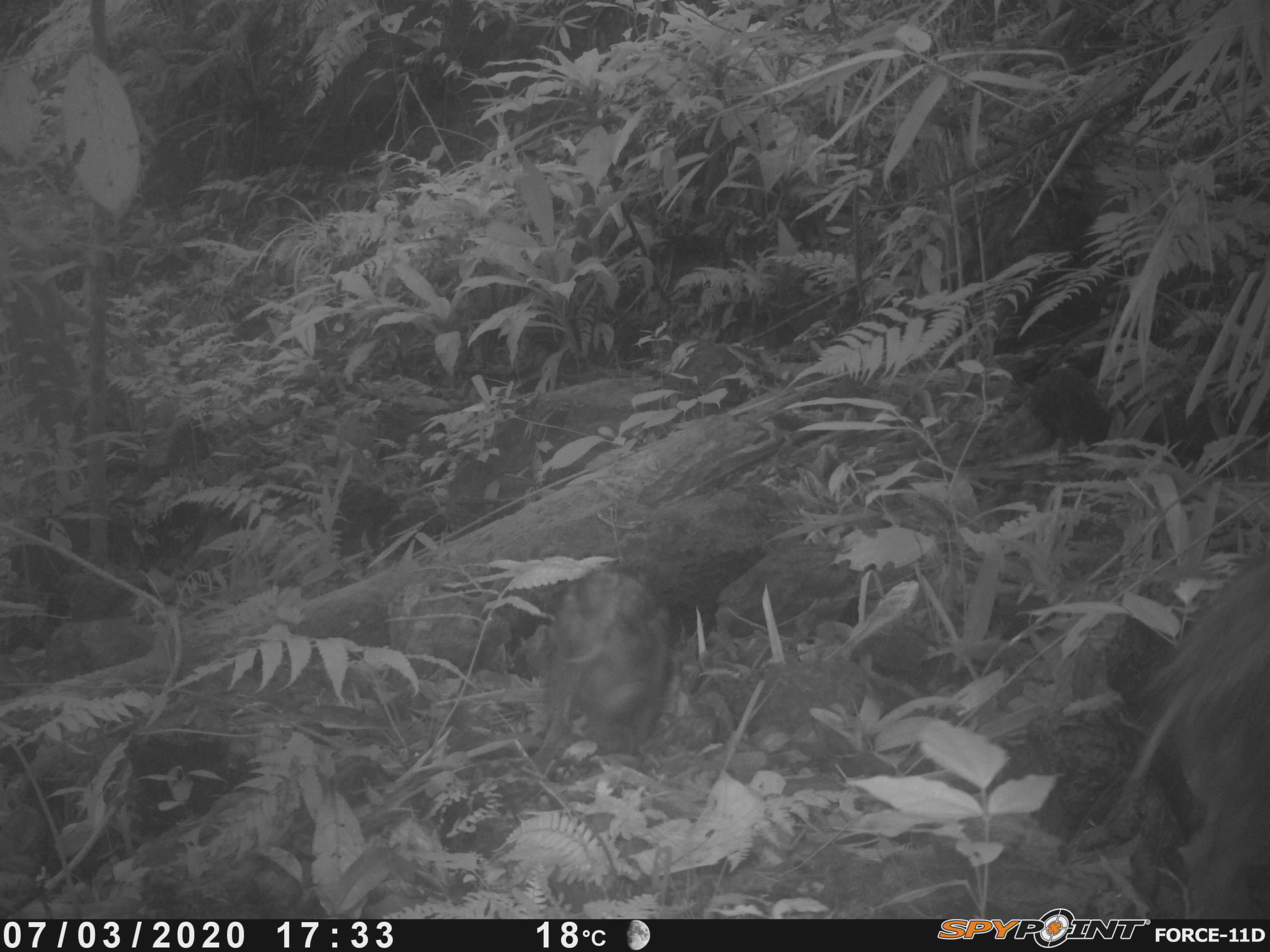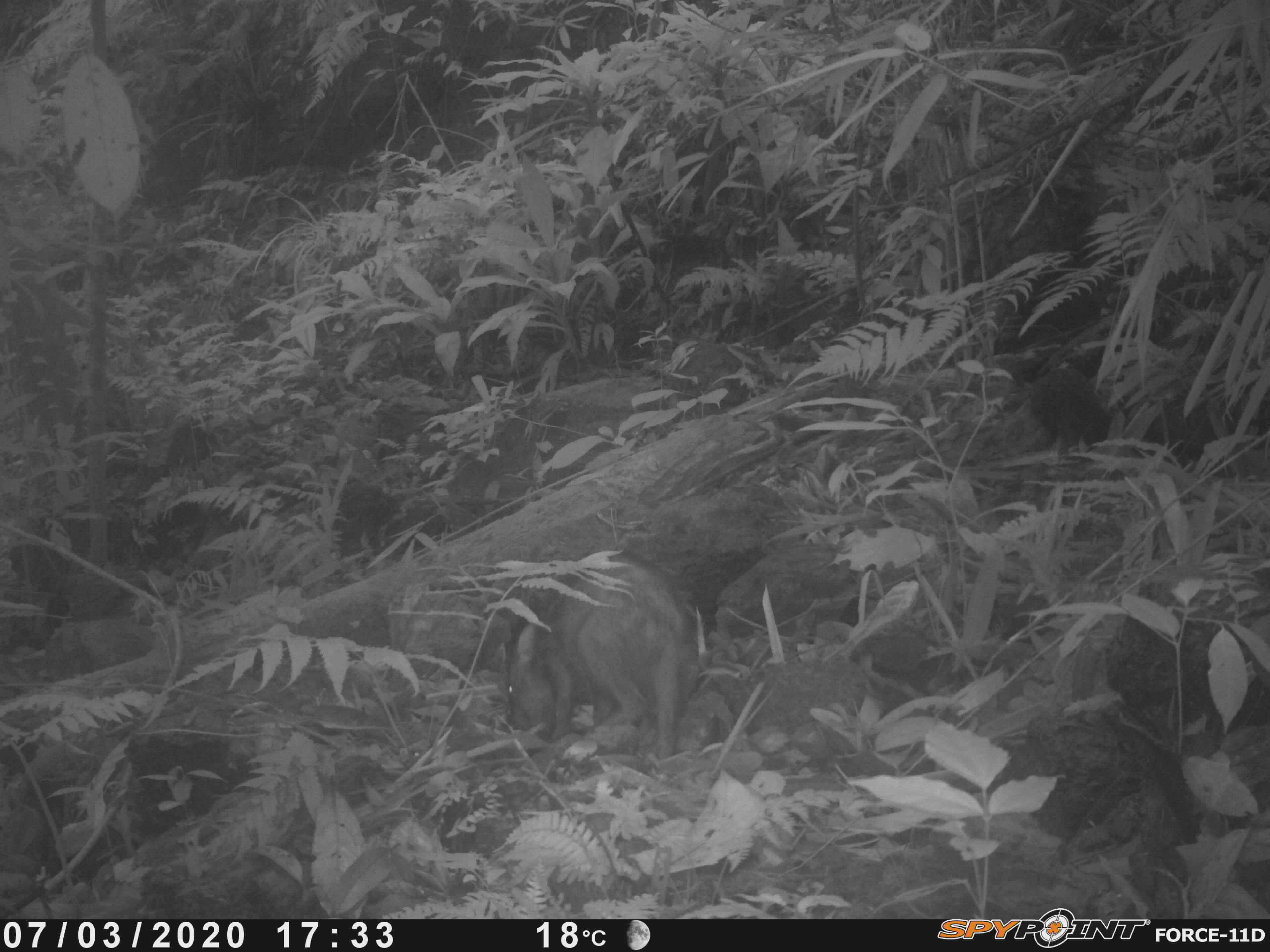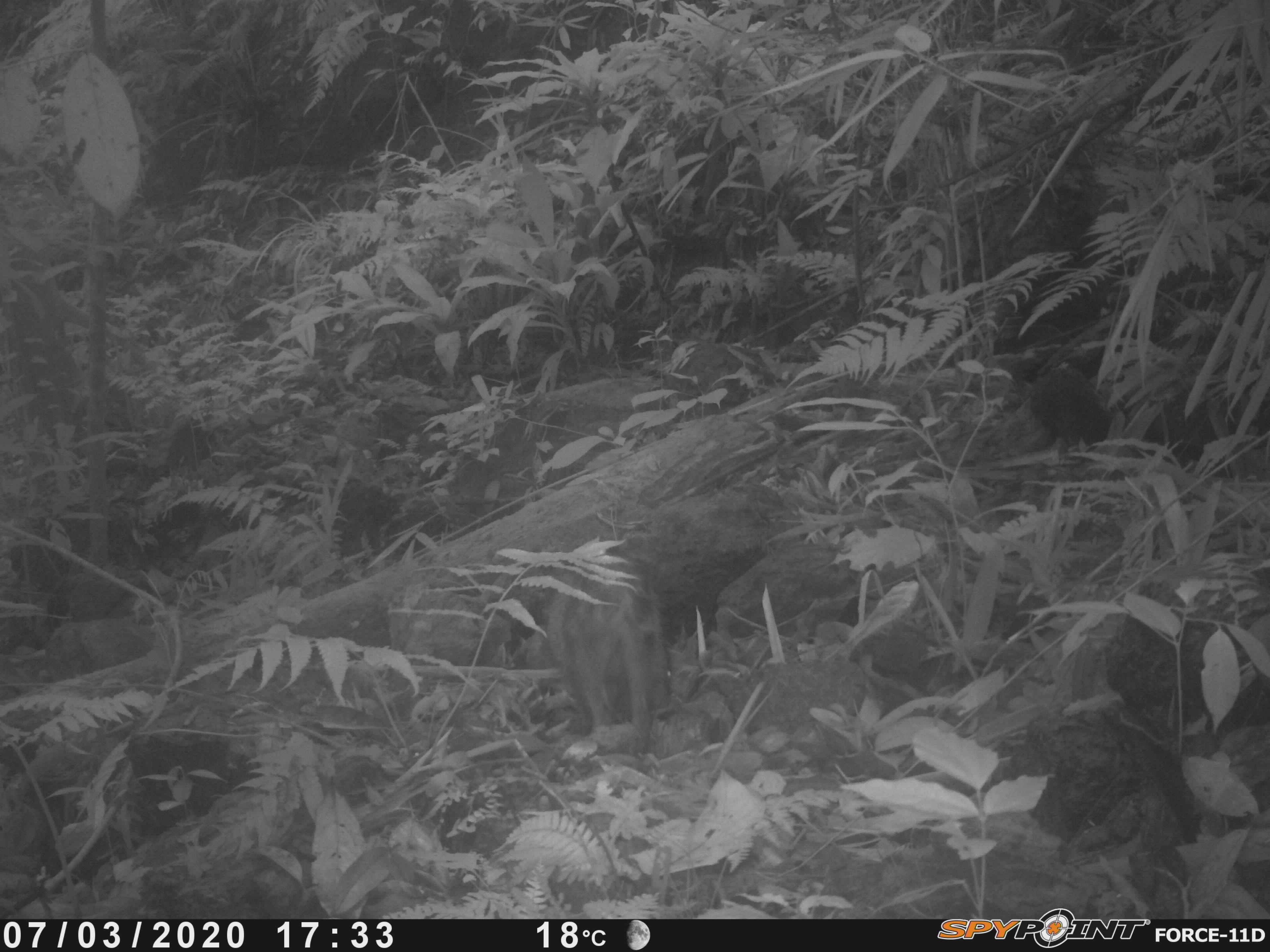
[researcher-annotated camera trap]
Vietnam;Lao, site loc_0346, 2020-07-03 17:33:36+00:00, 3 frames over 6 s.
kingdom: Animalia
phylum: Chordata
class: Mammalia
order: Artiodactyla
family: Suidae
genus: Sus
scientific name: Sus scrofa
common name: eurasian wild pig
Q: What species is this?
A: Eurasian wild pig (Sus scrofa).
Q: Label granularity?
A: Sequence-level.